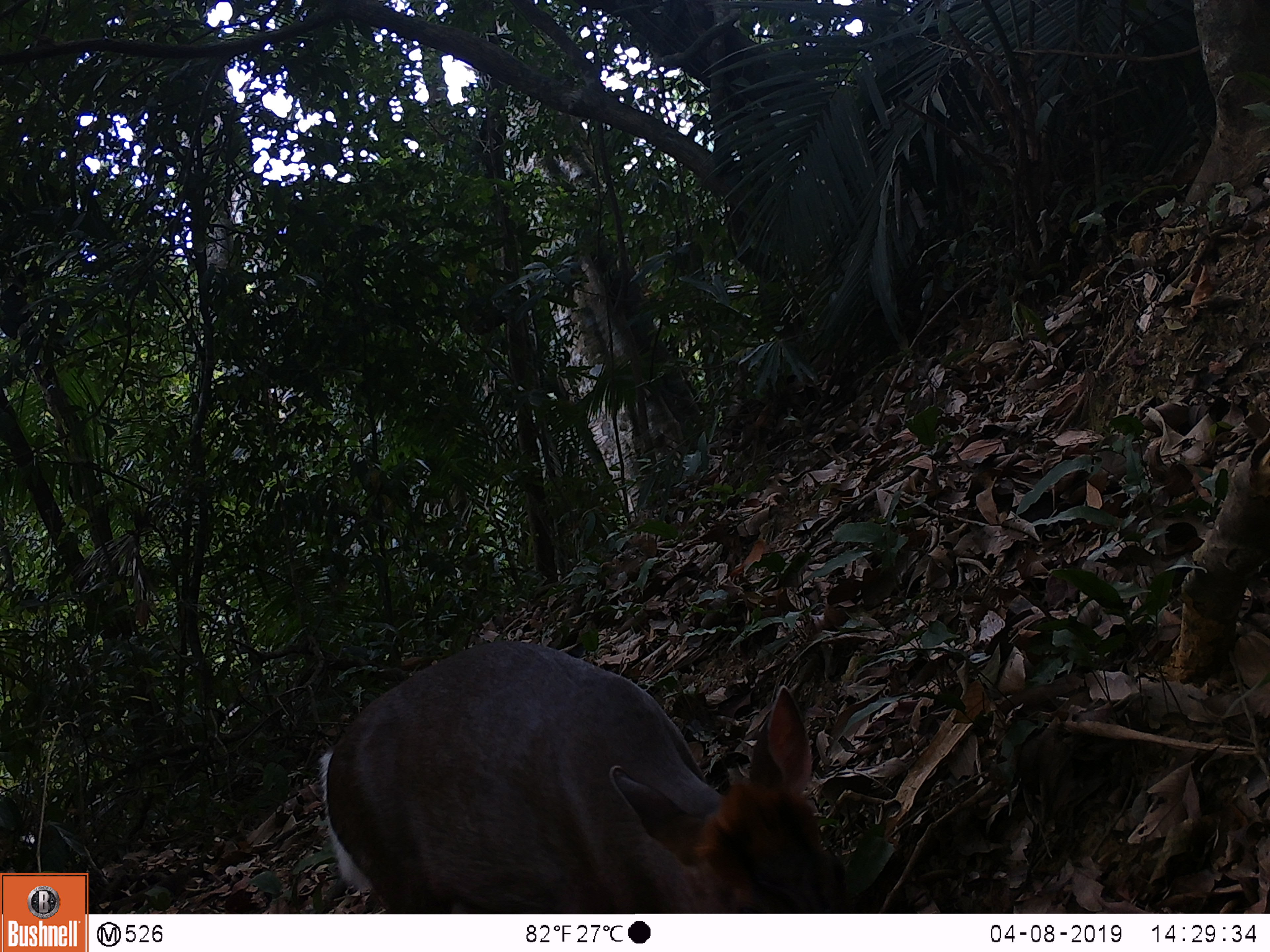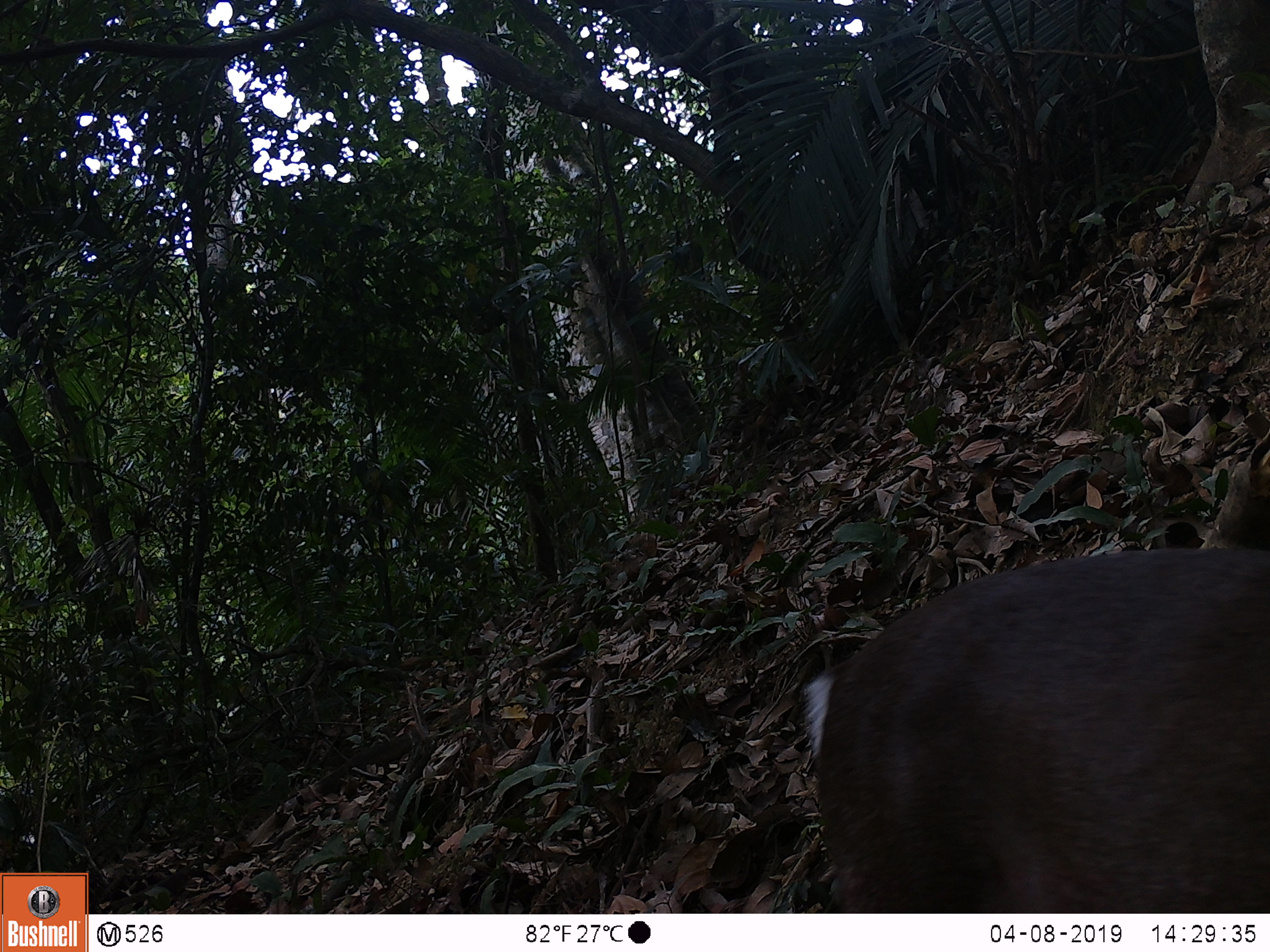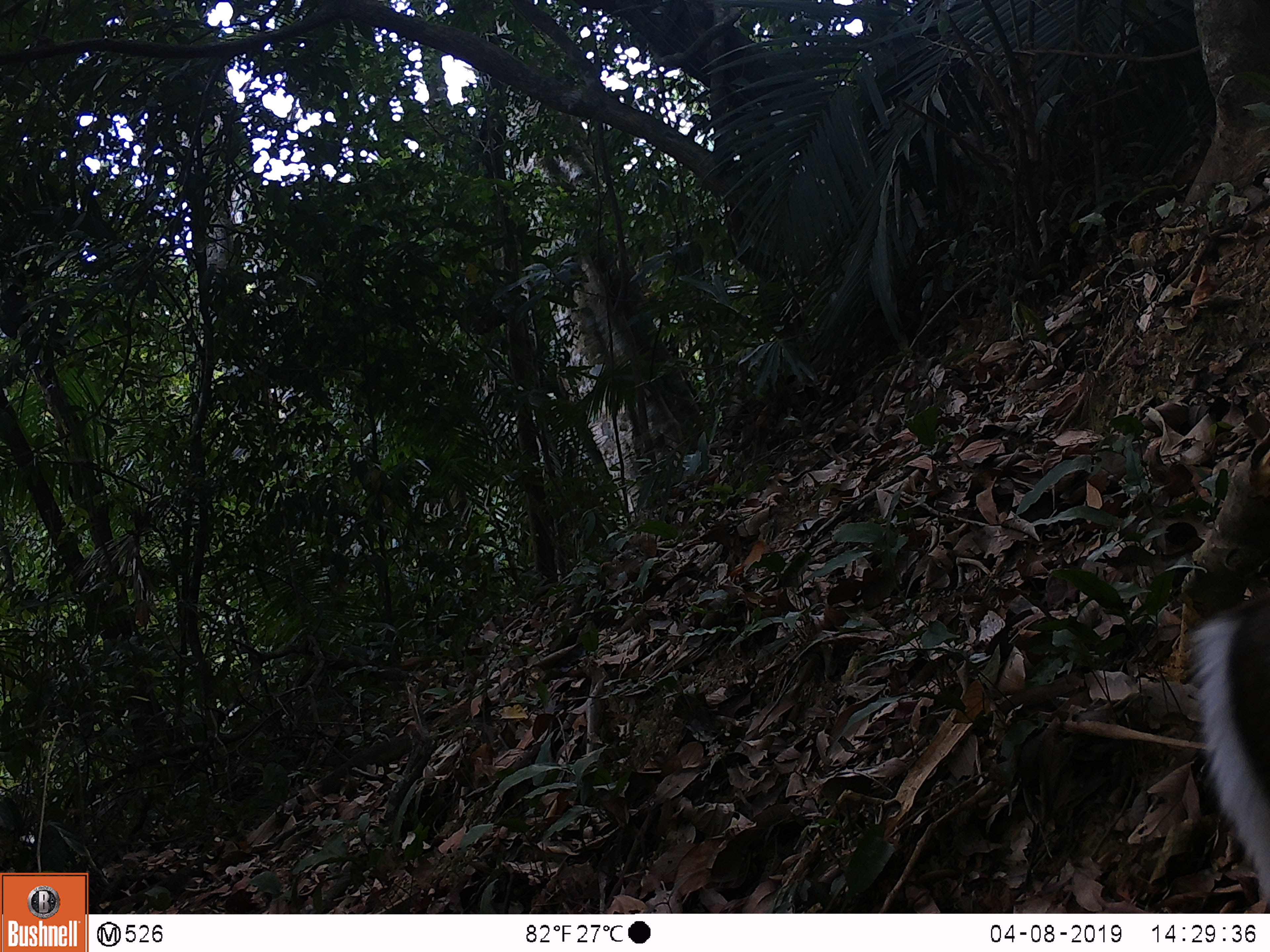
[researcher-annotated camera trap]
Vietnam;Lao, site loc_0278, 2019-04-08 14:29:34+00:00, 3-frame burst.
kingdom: Animalia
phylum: Chordata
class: Mammalia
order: Artiodactyla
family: Cervidae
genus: Muntiacus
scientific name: Muntiacus rooseveltorum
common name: roosevelt's muntjac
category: roosevelts muntjac group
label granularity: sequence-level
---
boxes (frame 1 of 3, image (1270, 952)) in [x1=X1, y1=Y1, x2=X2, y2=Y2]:
roosevelts muntjac group: [x1=317, y1=637, x2=854, y2=912]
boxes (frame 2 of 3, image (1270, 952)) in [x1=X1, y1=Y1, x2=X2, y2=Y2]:
roosevelts muntjac group: [x1=800, y1=545, x2=1270, y2=913]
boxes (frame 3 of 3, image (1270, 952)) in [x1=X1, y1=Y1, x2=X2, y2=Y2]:
roosevelts muntjac group: [x1=1187, y1=604, x2=1270, y2=908]